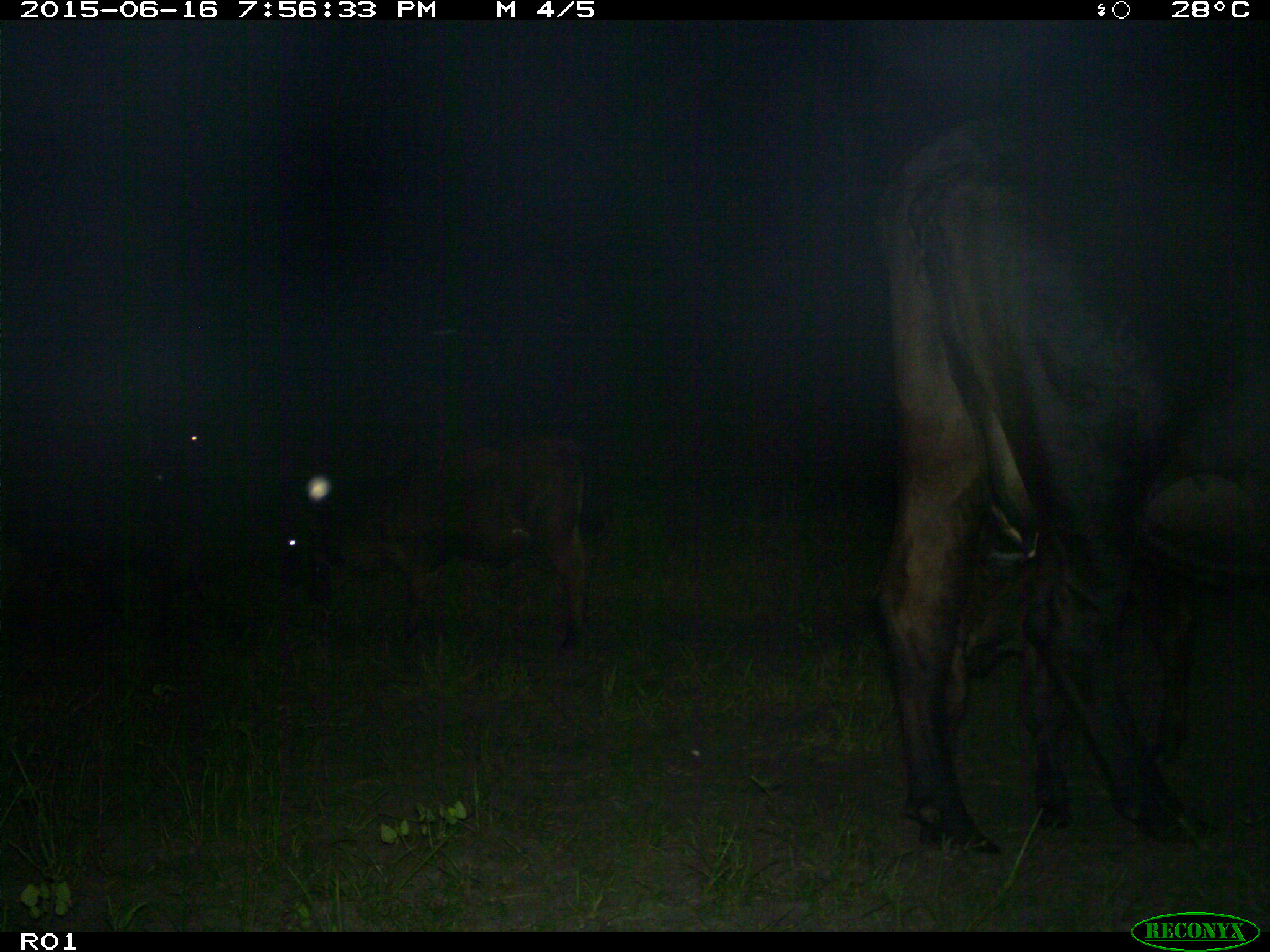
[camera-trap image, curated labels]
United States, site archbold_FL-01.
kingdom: Animalia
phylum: Chordata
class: Mammalia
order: Artiodactyla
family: Bovidae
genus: Bos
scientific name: Bos taurus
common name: domestic cow